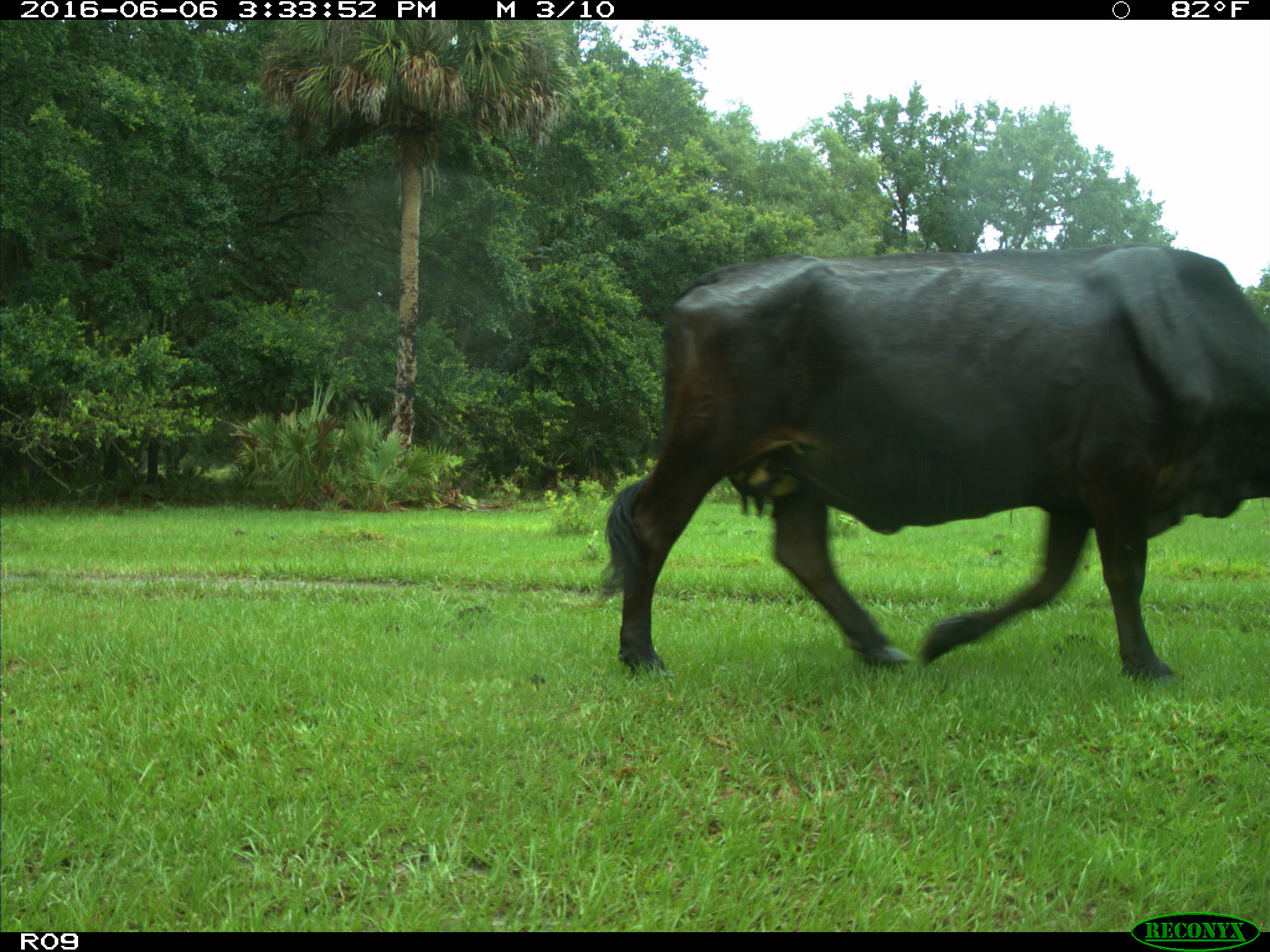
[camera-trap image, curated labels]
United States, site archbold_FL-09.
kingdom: Animalia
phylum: Chordata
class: Mammalia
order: Artiodactyla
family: Bovidae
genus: Bos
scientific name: Bos taurus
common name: domestic cow